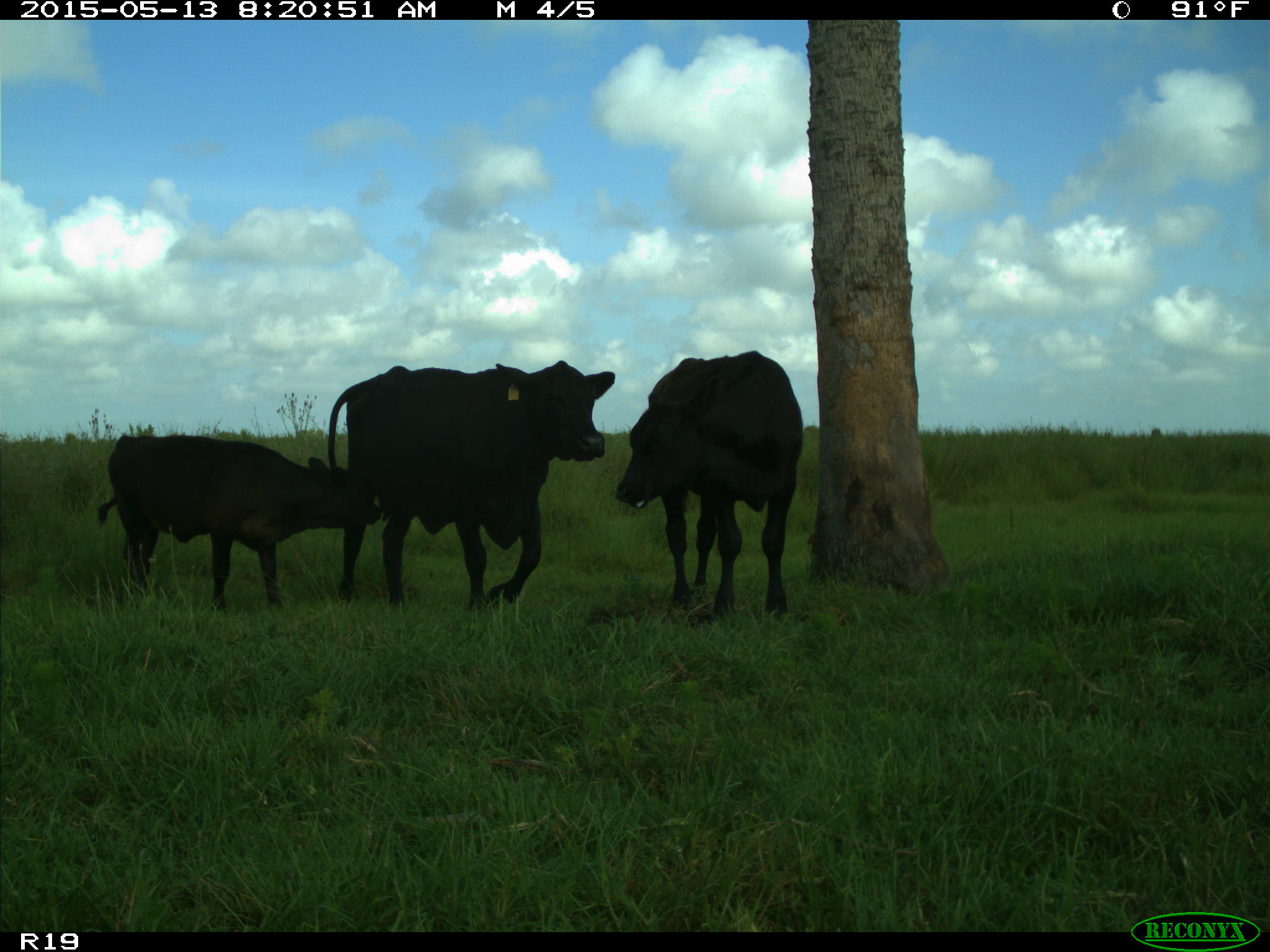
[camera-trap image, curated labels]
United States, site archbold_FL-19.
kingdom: Animalia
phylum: Chordata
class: Mammalia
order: Artiodactyla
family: Bovidae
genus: Bos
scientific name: Bos taurus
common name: domestic cow